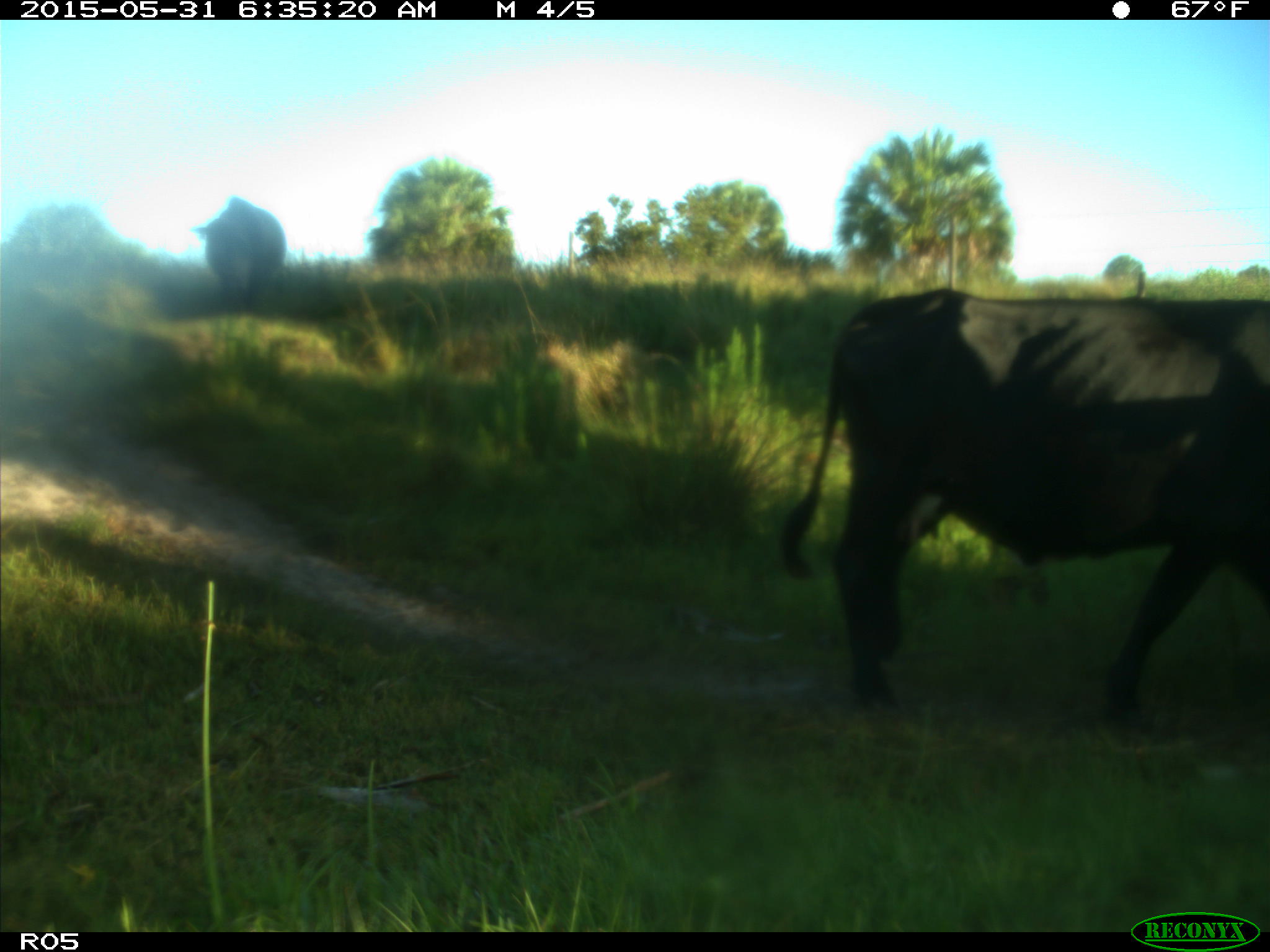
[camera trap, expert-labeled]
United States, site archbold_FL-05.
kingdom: Animalia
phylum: Chordata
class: Mammalia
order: Artiodactyla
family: Bovidae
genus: Bos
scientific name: Bos taurus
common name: domestic cow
Bos taurus (domestic cow).